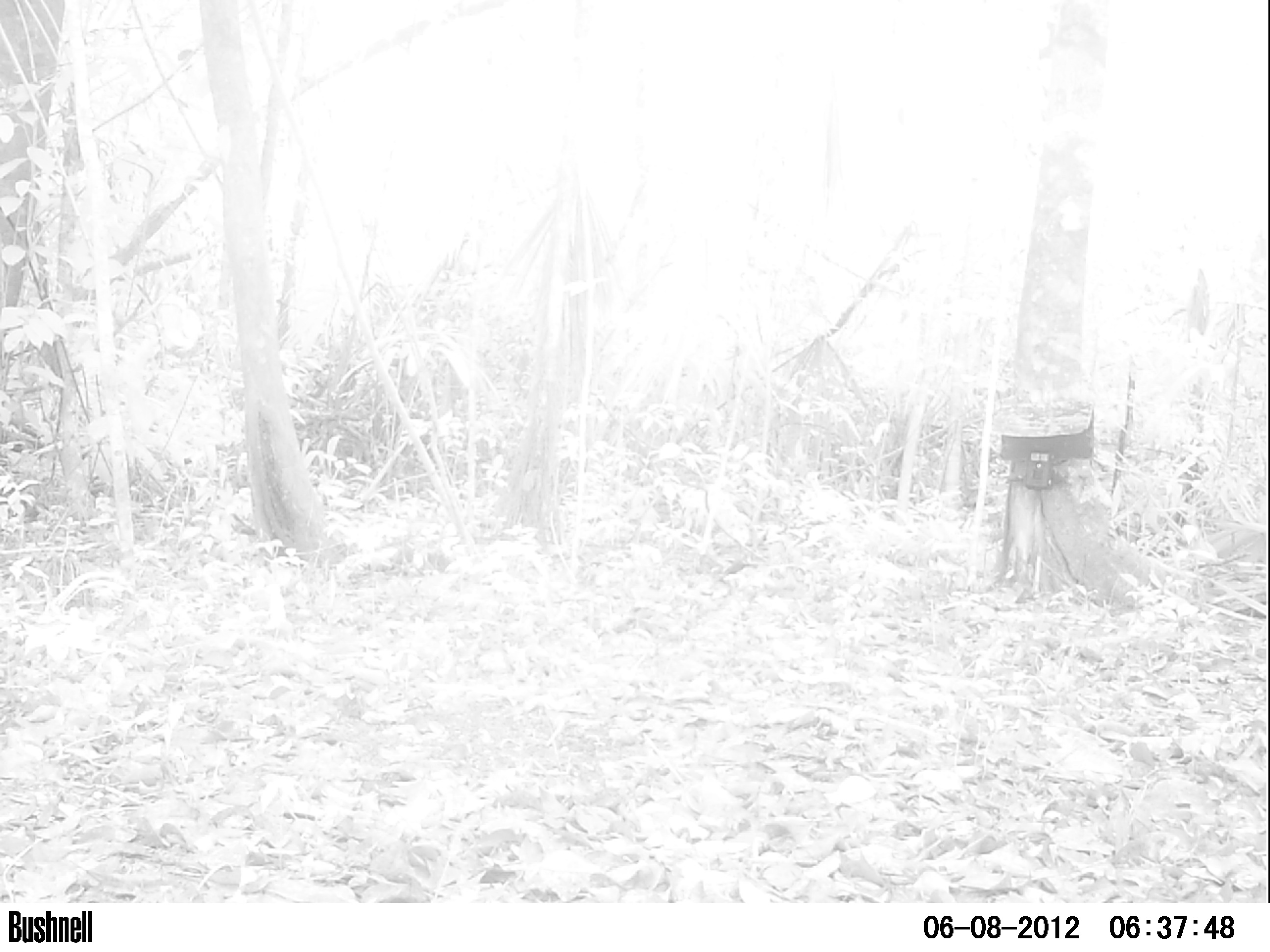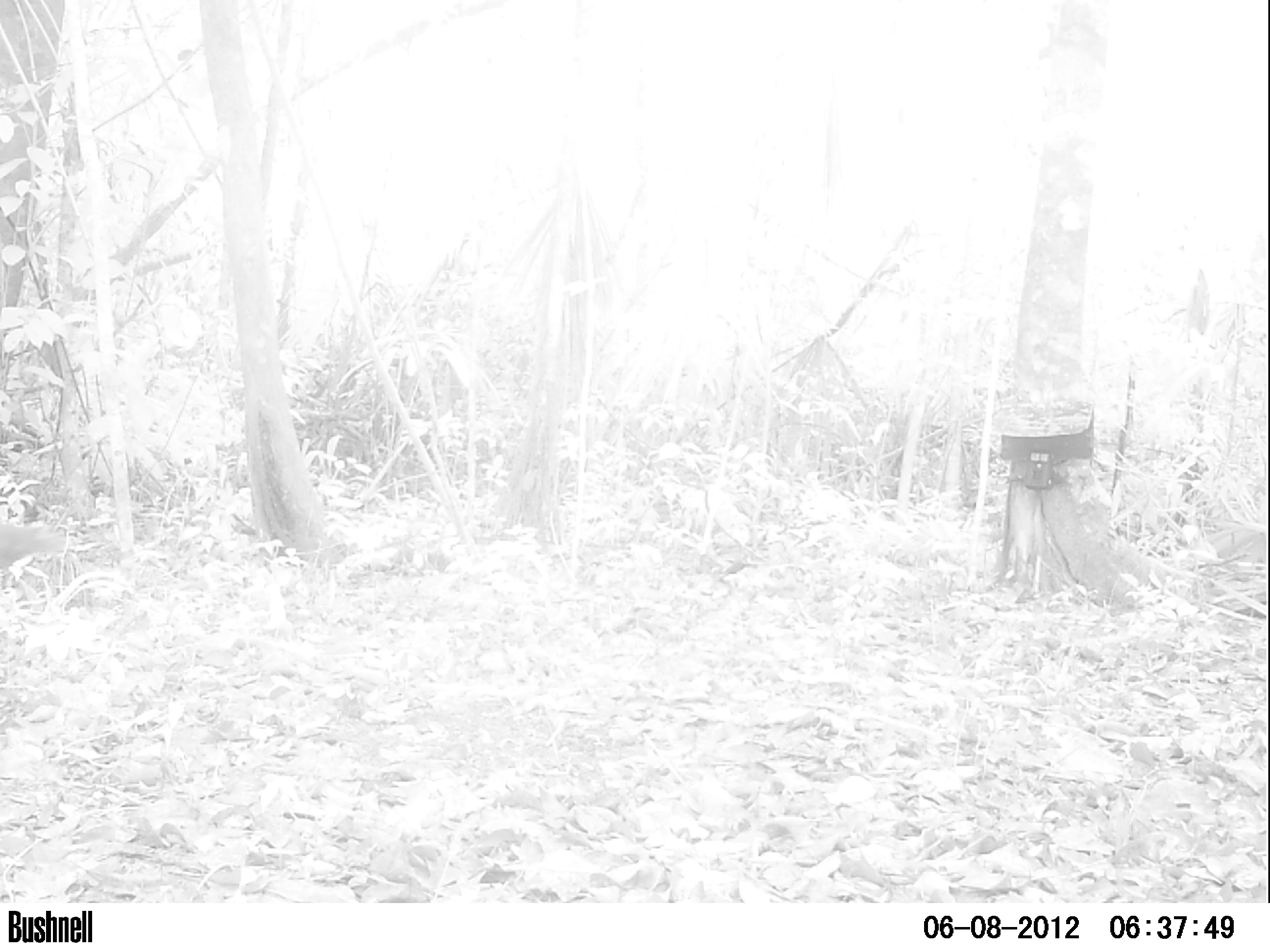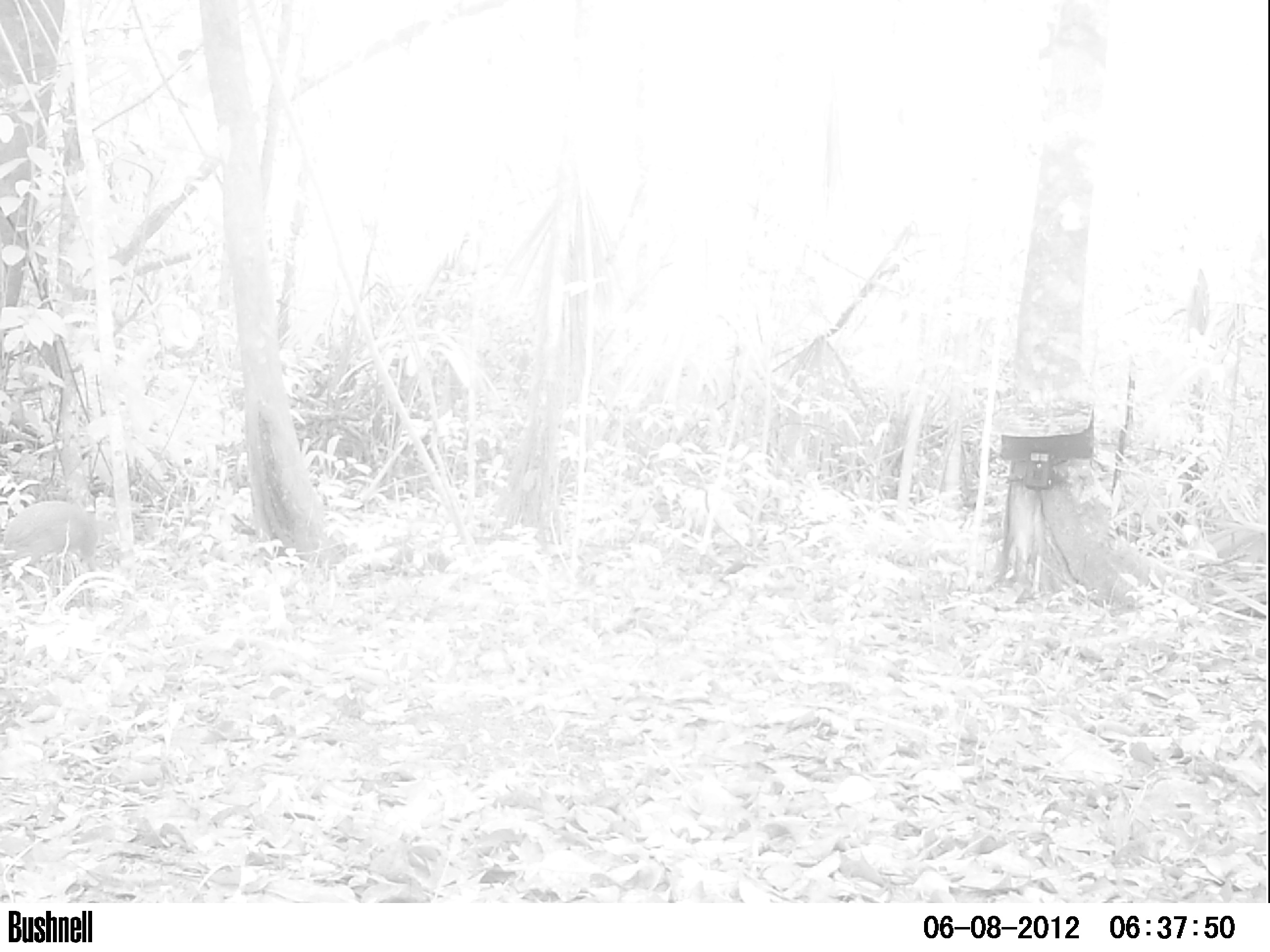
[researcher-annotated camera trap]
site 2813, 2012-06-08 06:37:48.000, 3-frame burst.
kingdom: Animalia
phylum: Chordata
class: Mammalia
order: Rodentia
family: Dasyproctidae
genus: Dasyprocta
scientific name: Dasyprocta punctata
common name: central american agouti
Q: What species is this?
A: Dasyprocta punctata (central american agouti).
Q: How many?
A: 1.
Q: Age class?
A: Adult.